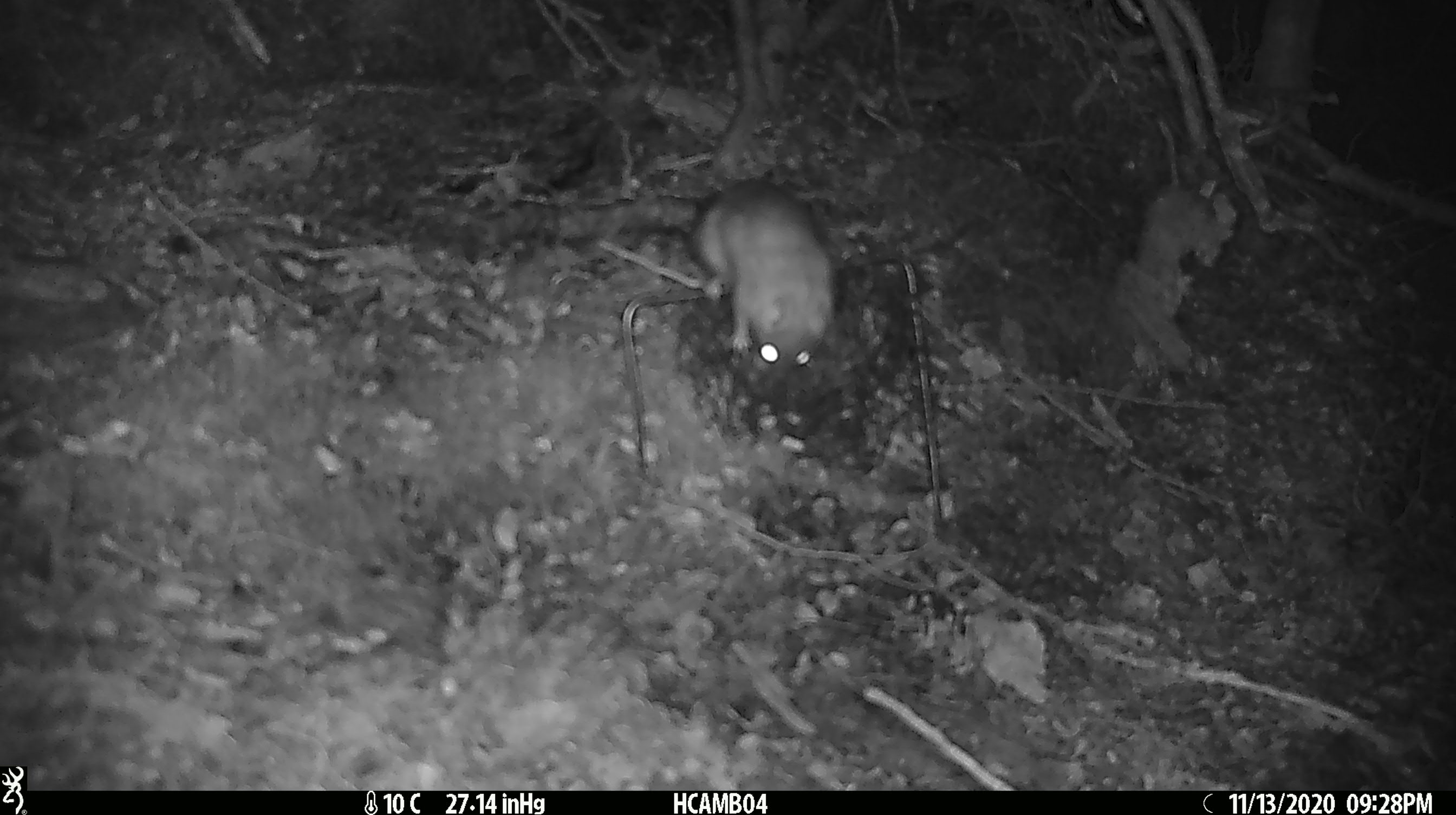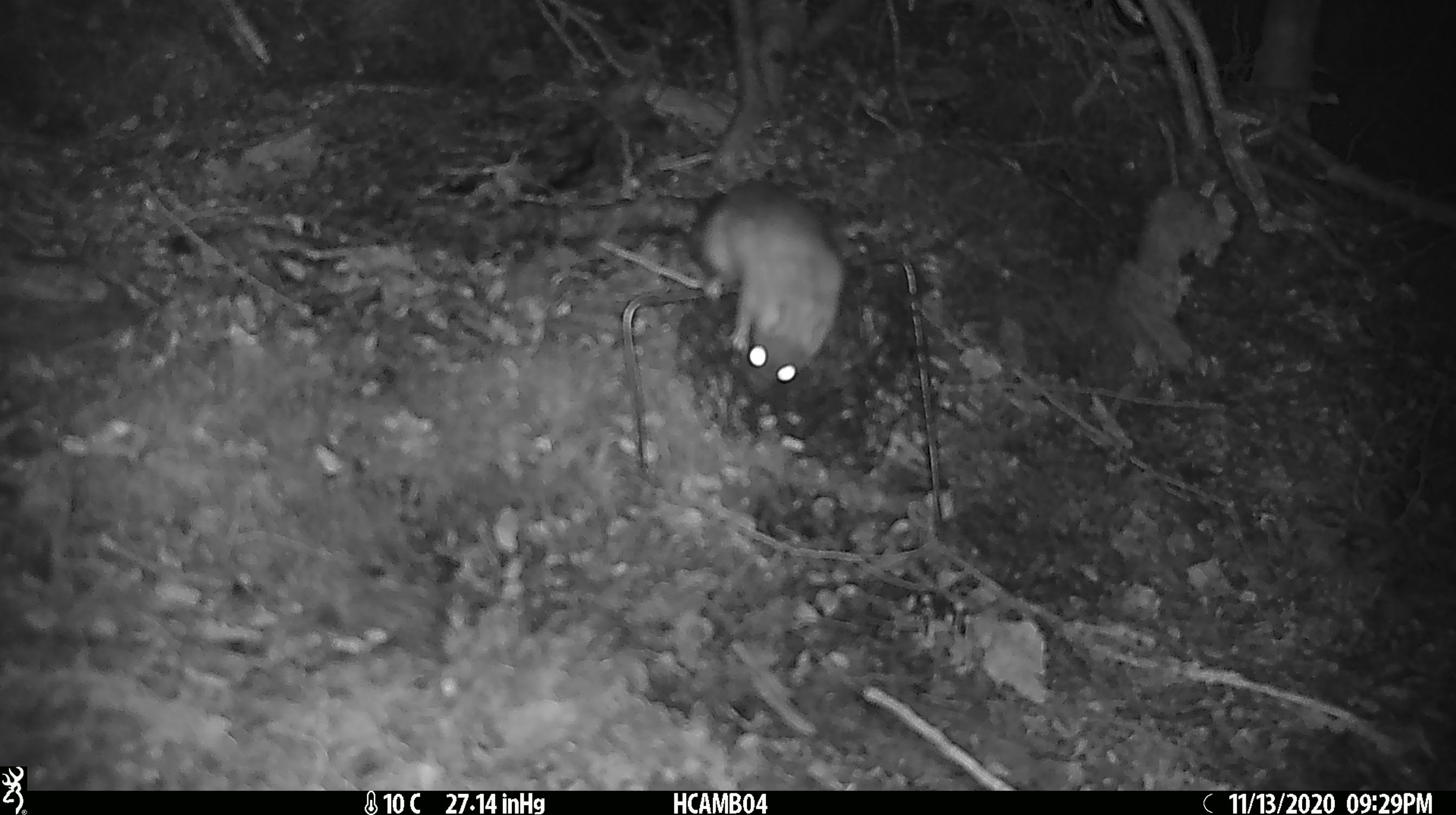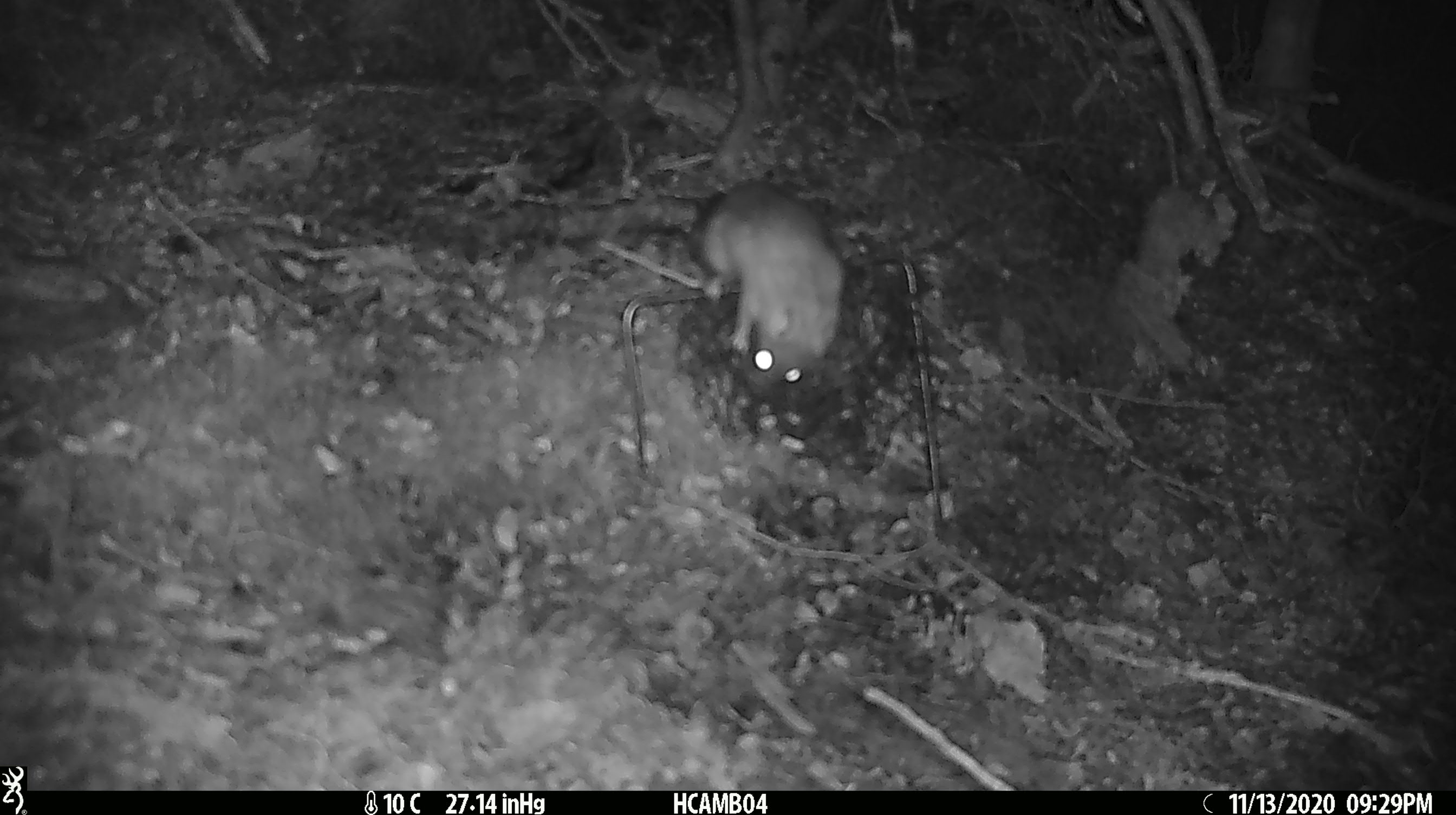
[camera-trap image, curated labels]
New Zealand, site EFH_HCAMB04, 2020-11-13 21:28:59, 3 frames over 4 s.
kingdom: Animalia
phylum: Chordata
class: Mammalia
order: Rodentia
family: Muridae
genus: Rattus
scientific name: Rattus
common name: rat